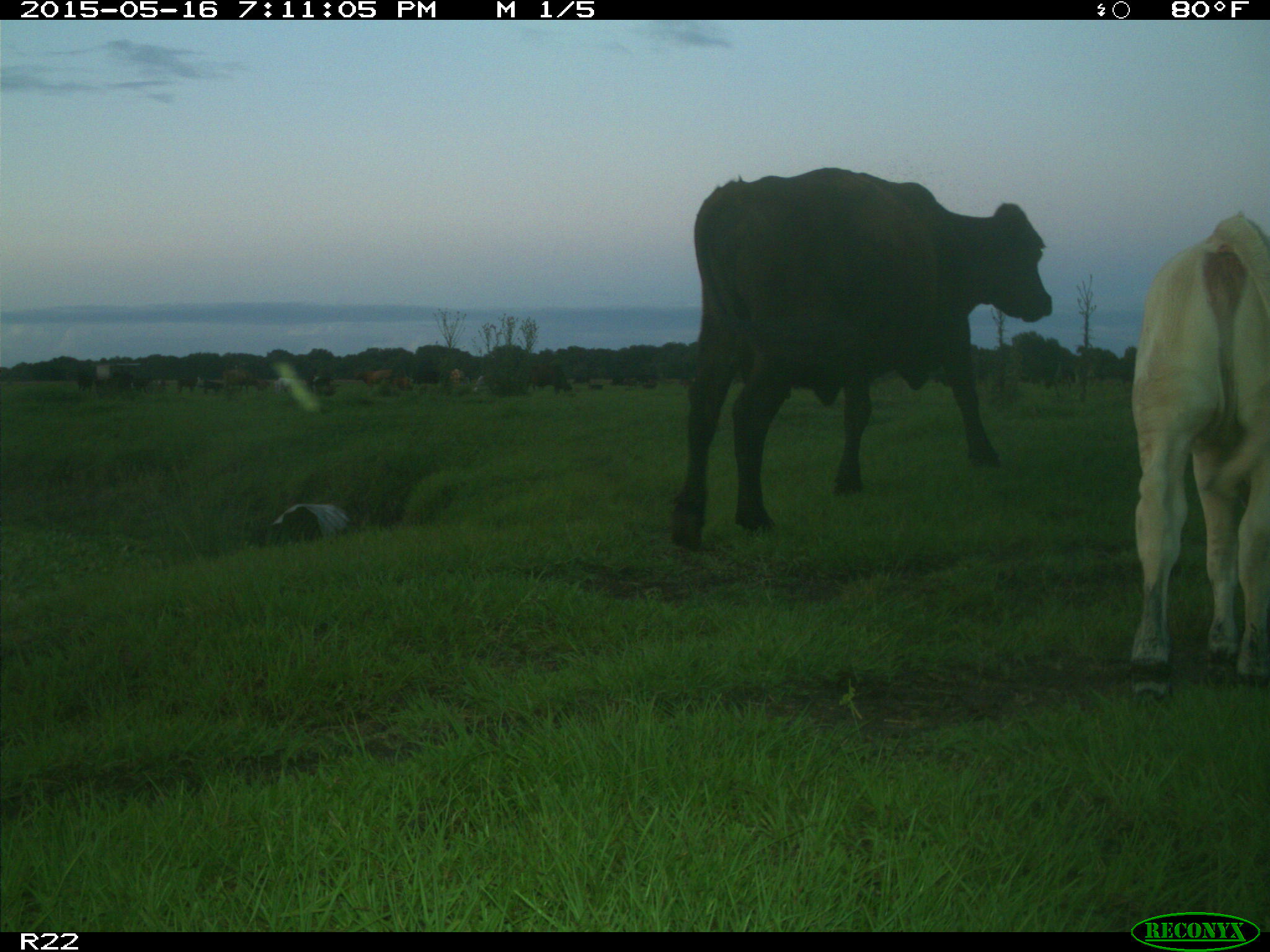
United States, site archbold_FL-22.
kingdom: Animalia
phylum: Chordata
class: Mammalia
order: Artiodactyla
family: Bovidae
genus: Bos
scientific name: Bos taurus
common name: domestic cow